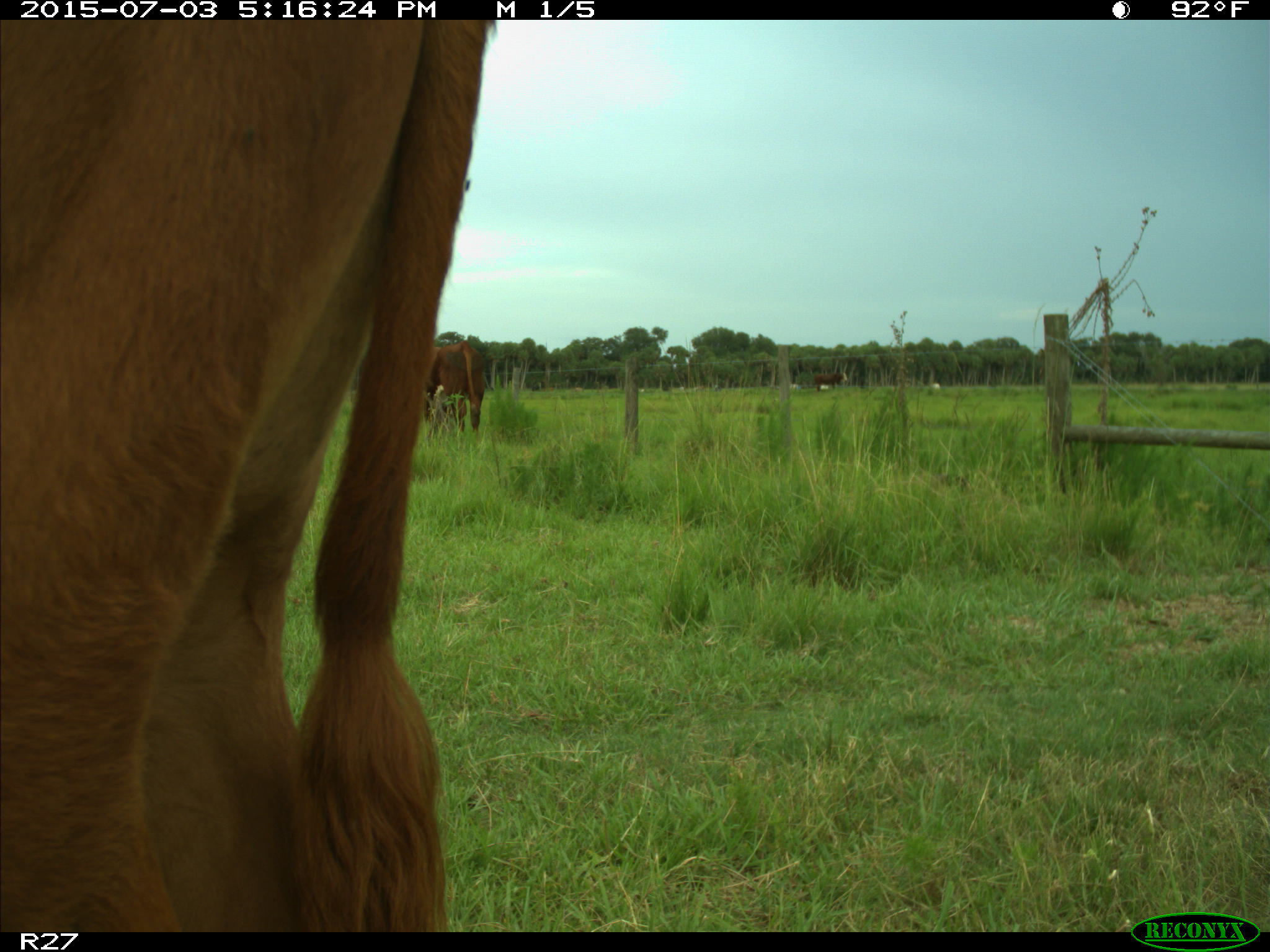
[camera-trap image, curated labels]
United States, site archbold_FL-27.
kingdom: Animalia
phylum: Chordata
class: Mammalia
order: Artiodactyla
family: Bovidae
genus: Bos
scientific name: Bos taurus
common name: domestic cow